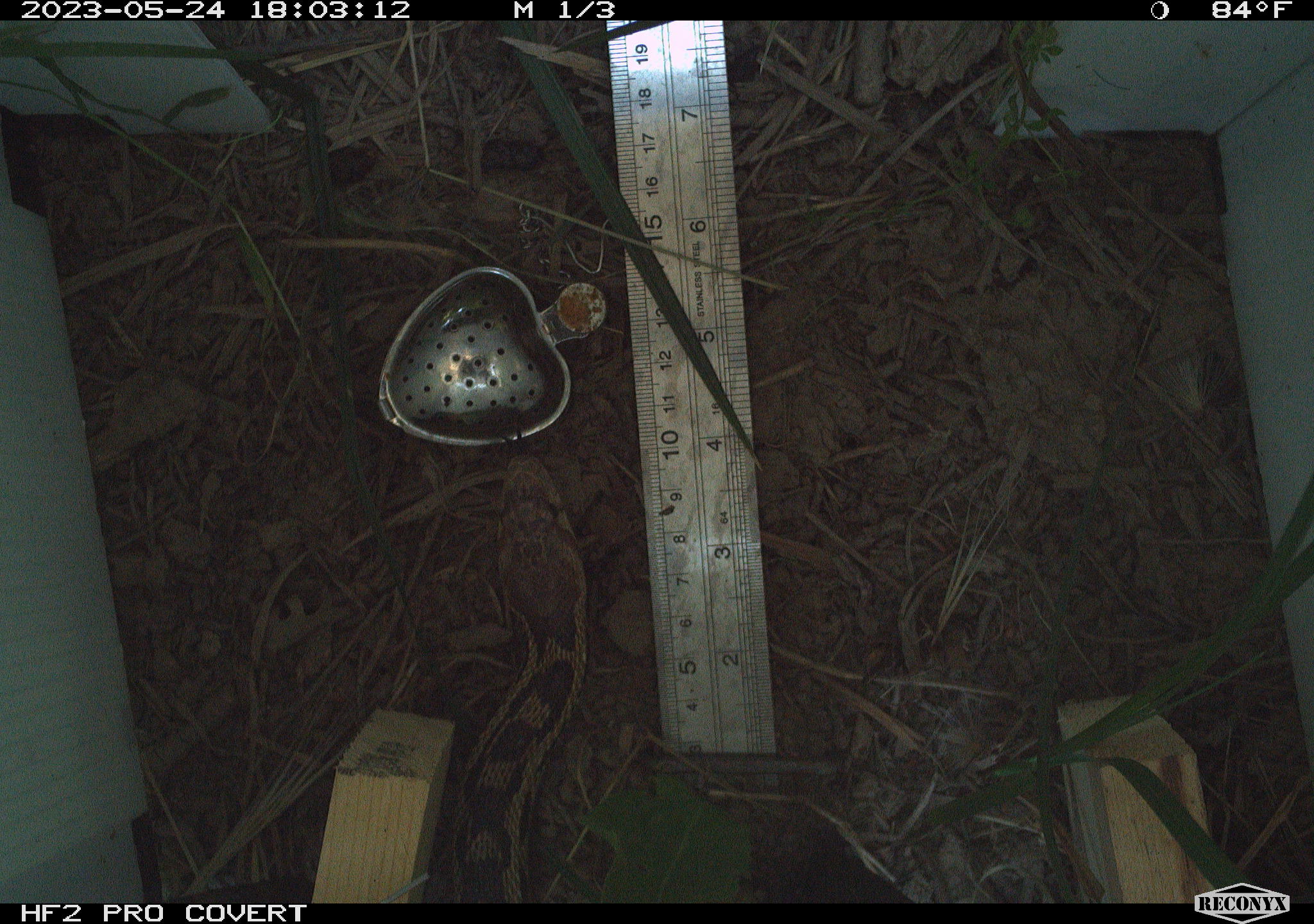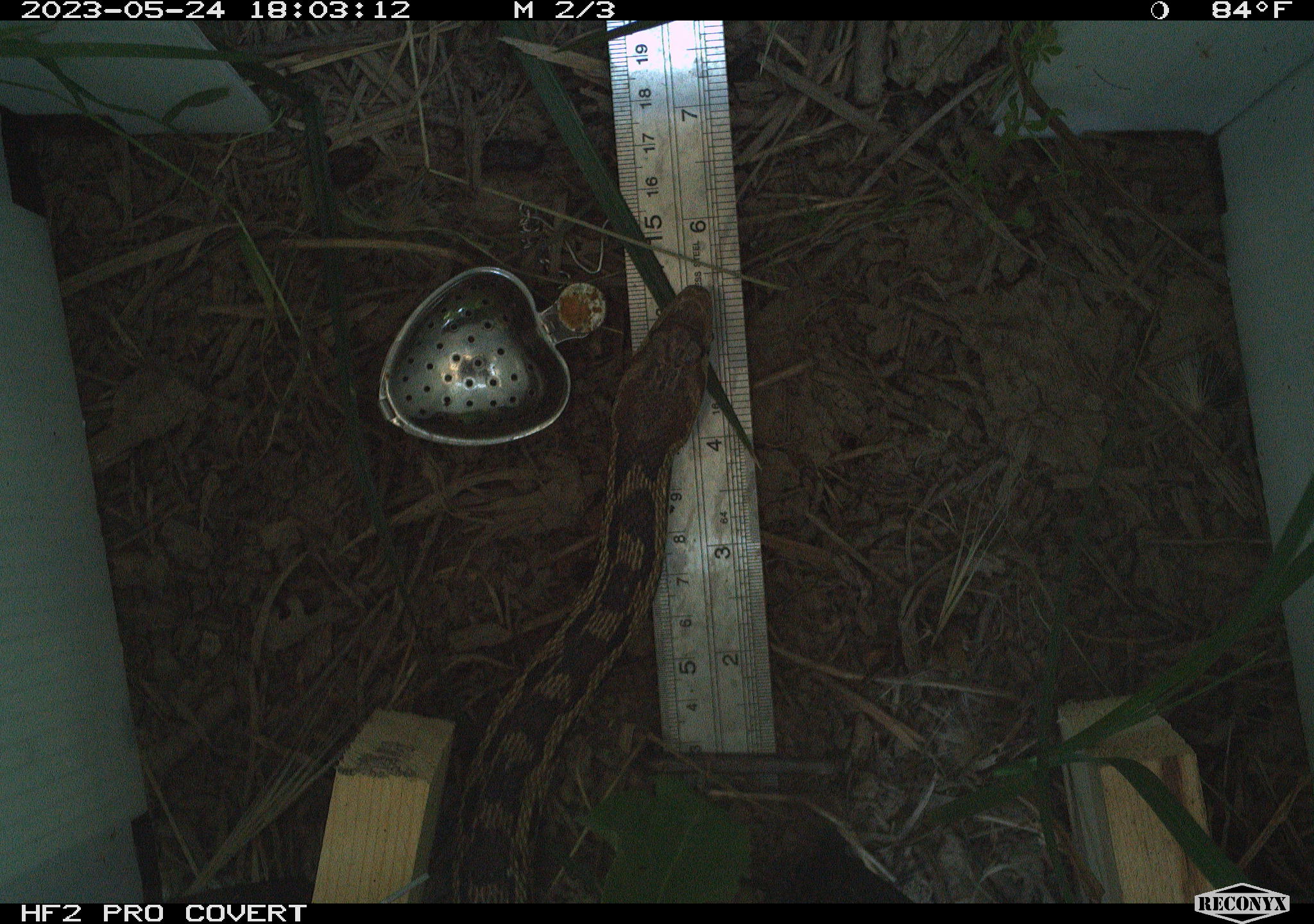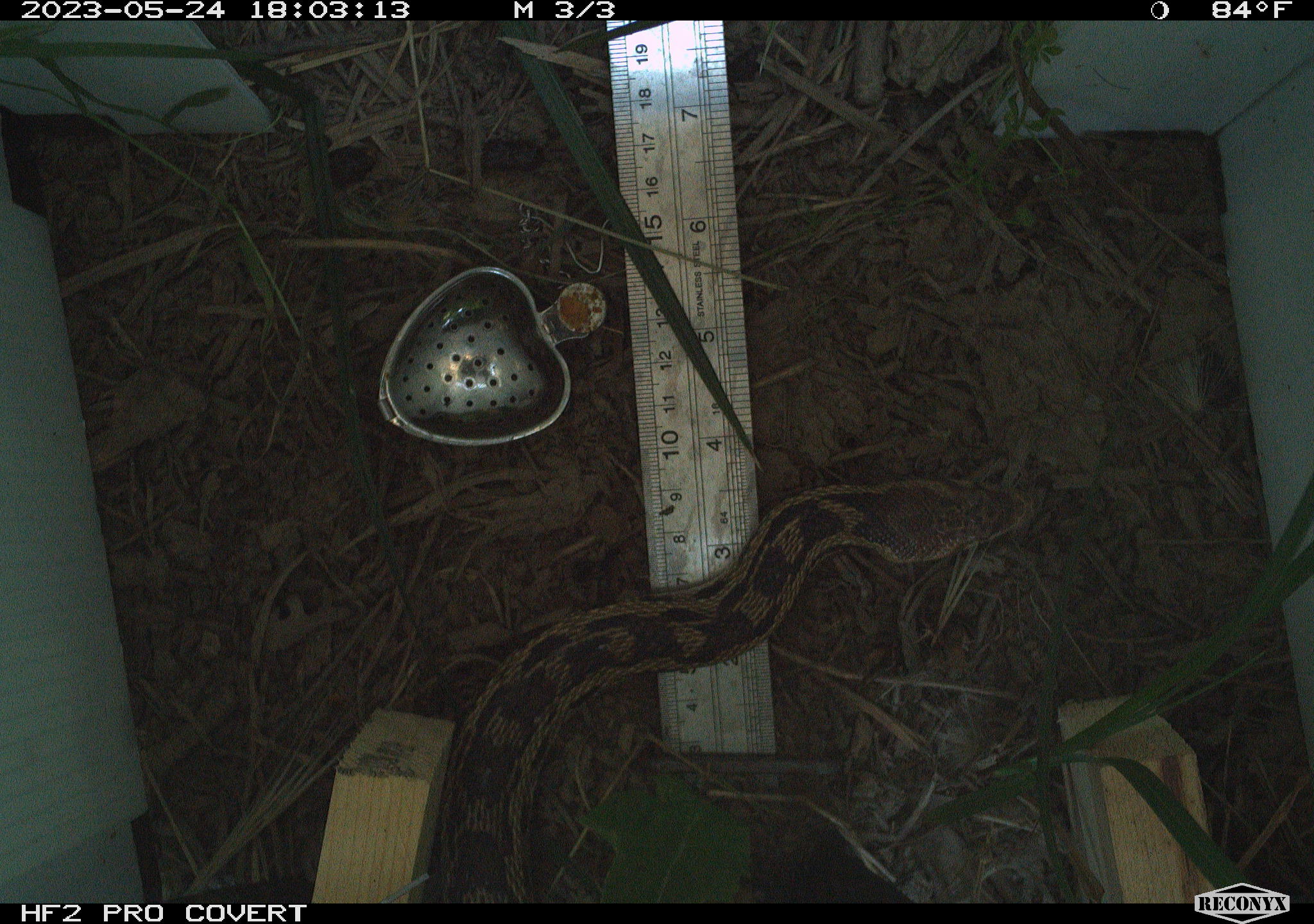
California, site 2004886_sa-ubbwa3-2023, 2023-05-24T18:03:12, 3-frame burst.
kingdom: Animalia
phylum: Chordata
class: Reptilia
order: Squamata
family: Colubridae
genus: Pituophis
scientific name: Pituophis catenifer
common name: gophersnake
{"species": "gophersnake (Pituophis catenifer)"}